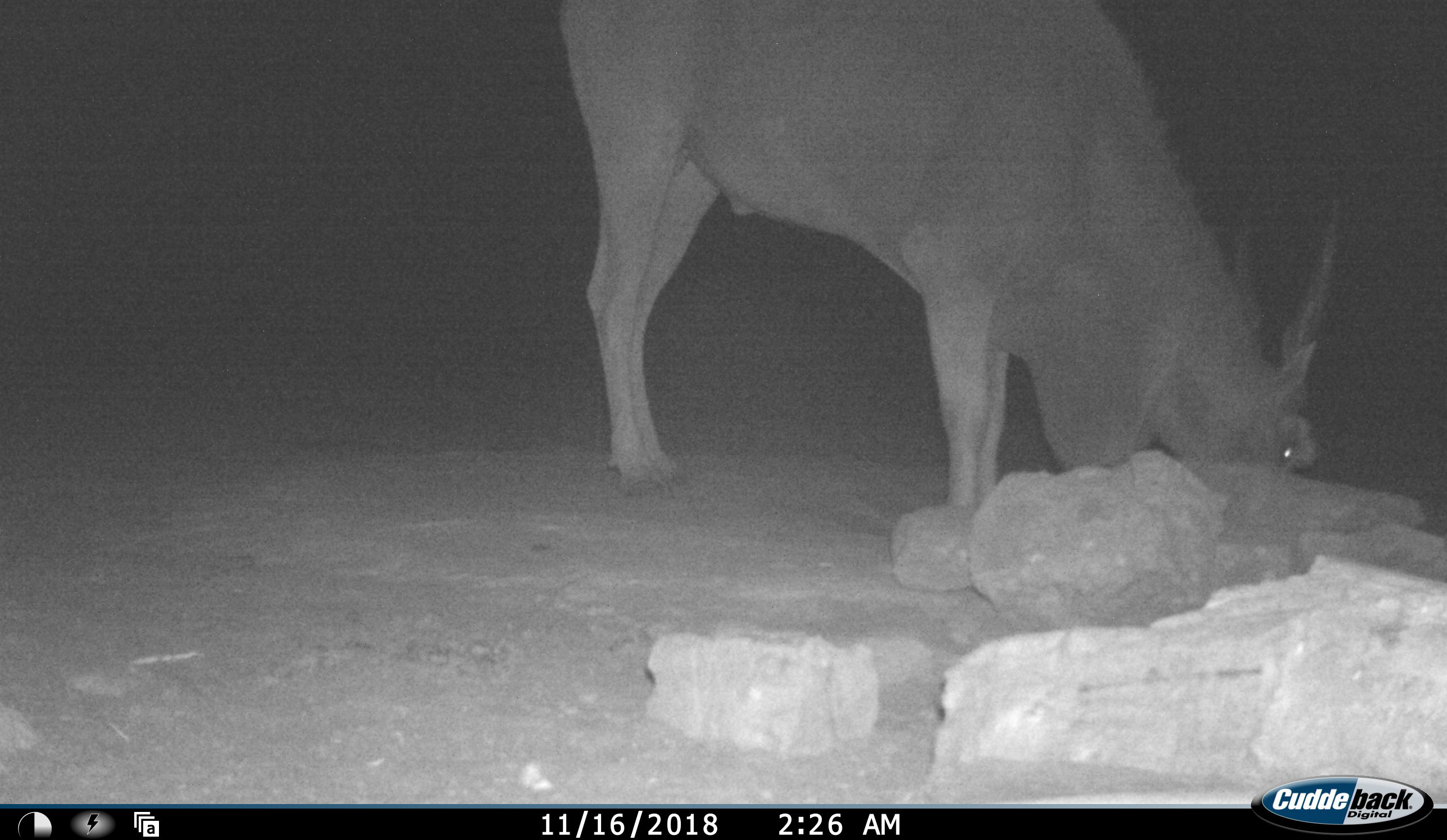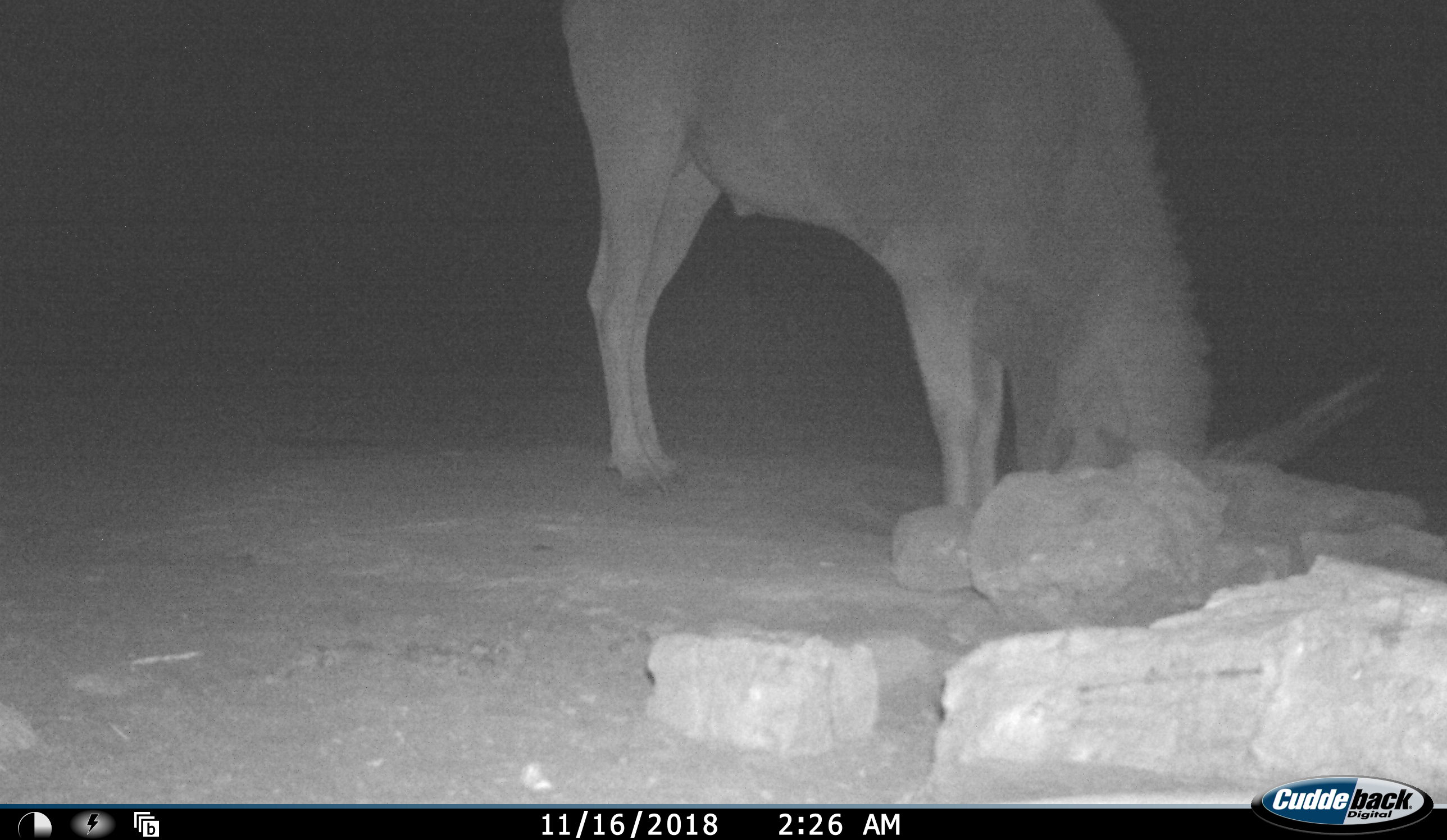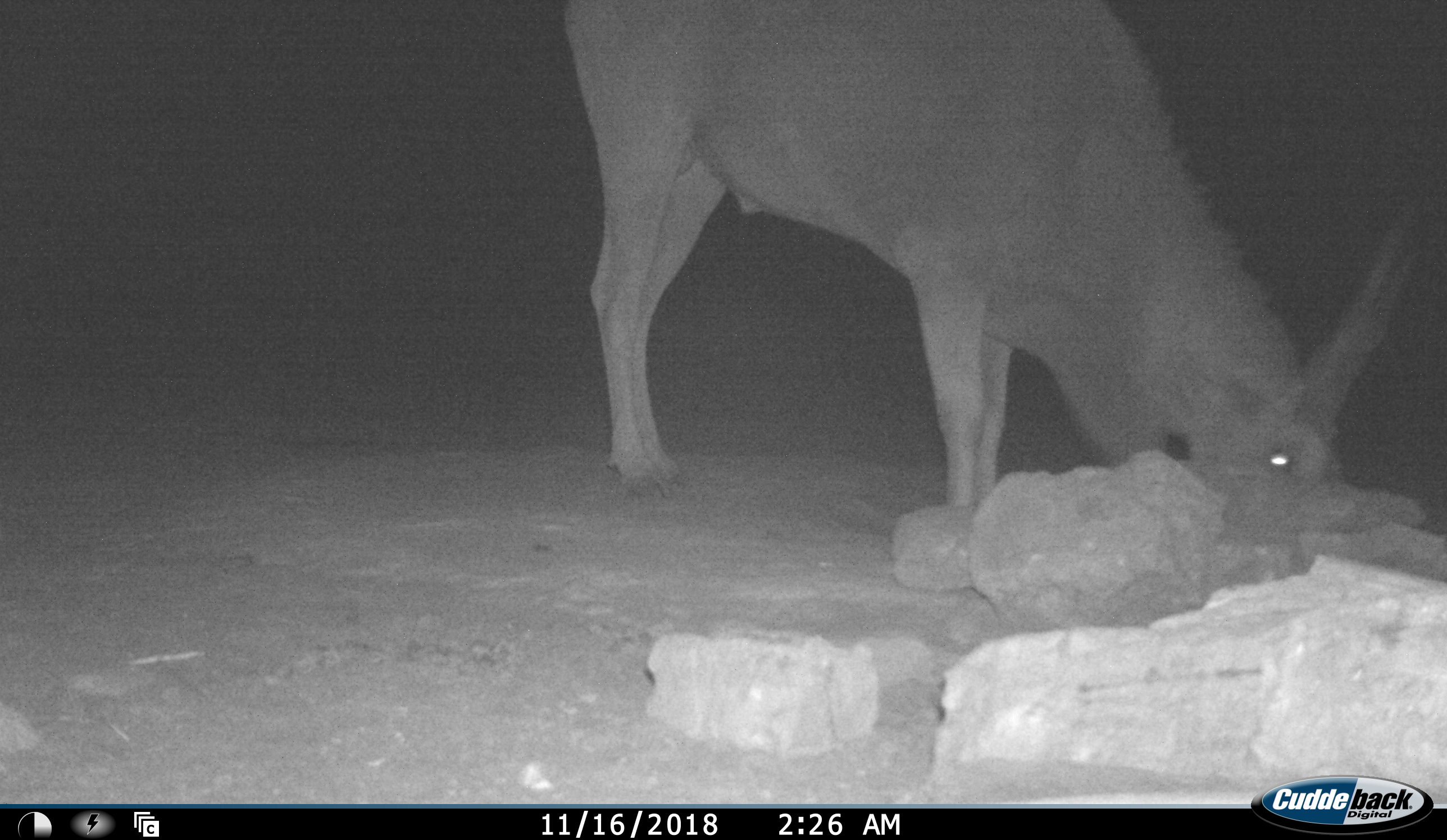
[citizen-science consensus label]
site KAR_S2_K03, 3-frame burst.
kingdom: Animalia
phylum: Chordata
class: Mammalia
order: Artiodactyla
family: Bovidae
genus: Tragelaphus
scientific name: Tragelaphus oryx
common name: eland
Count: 1.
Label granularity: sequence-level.